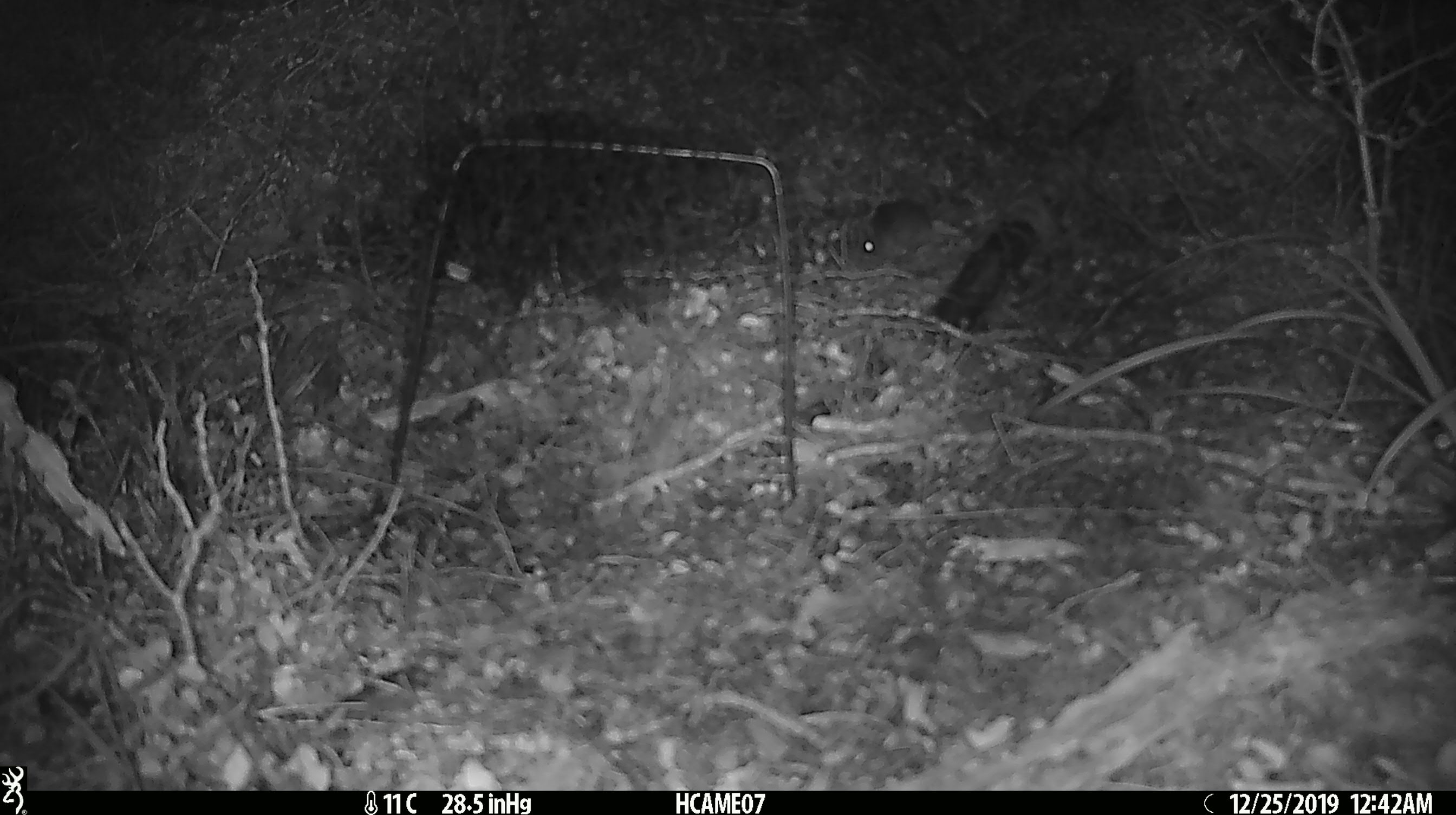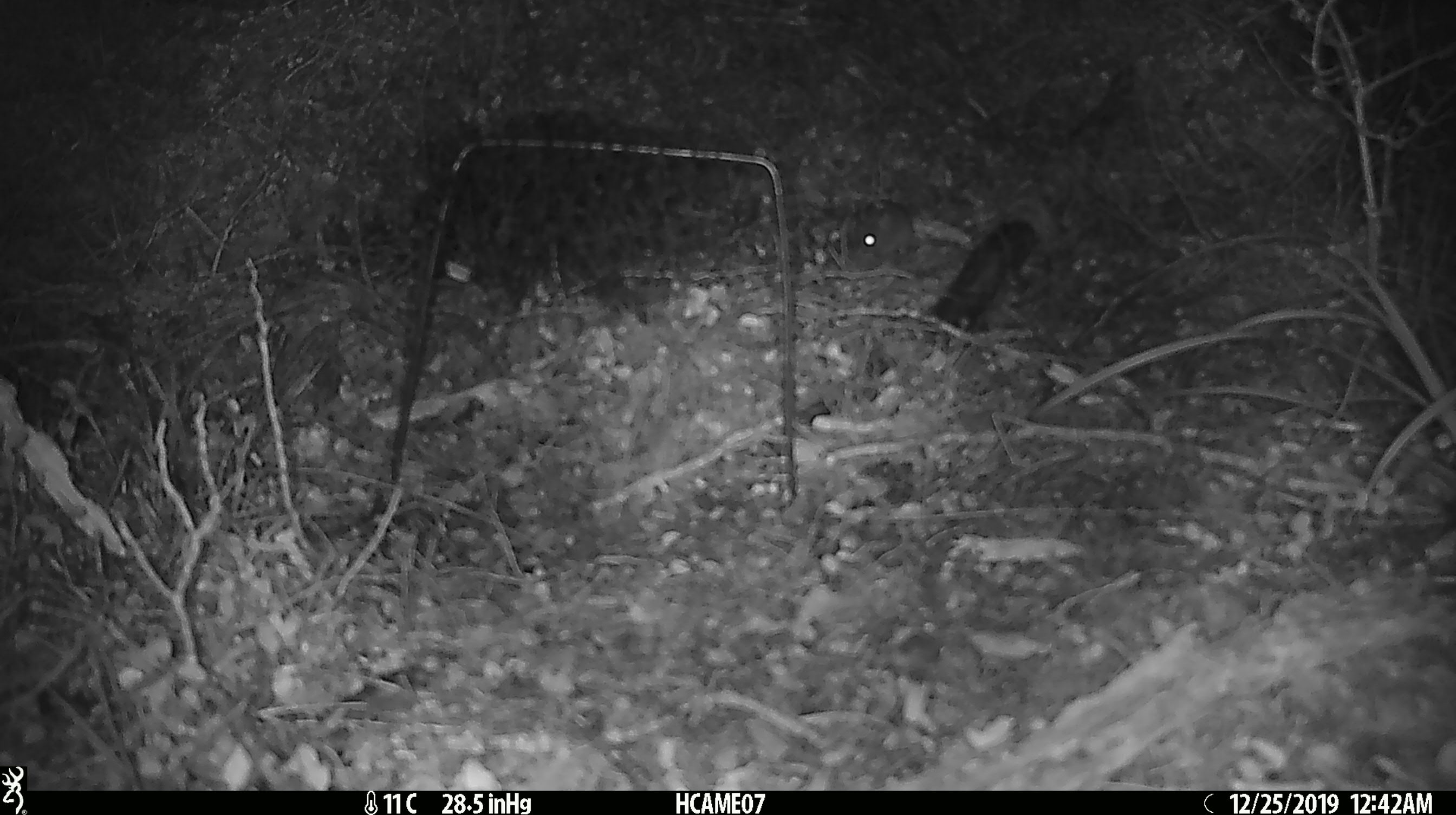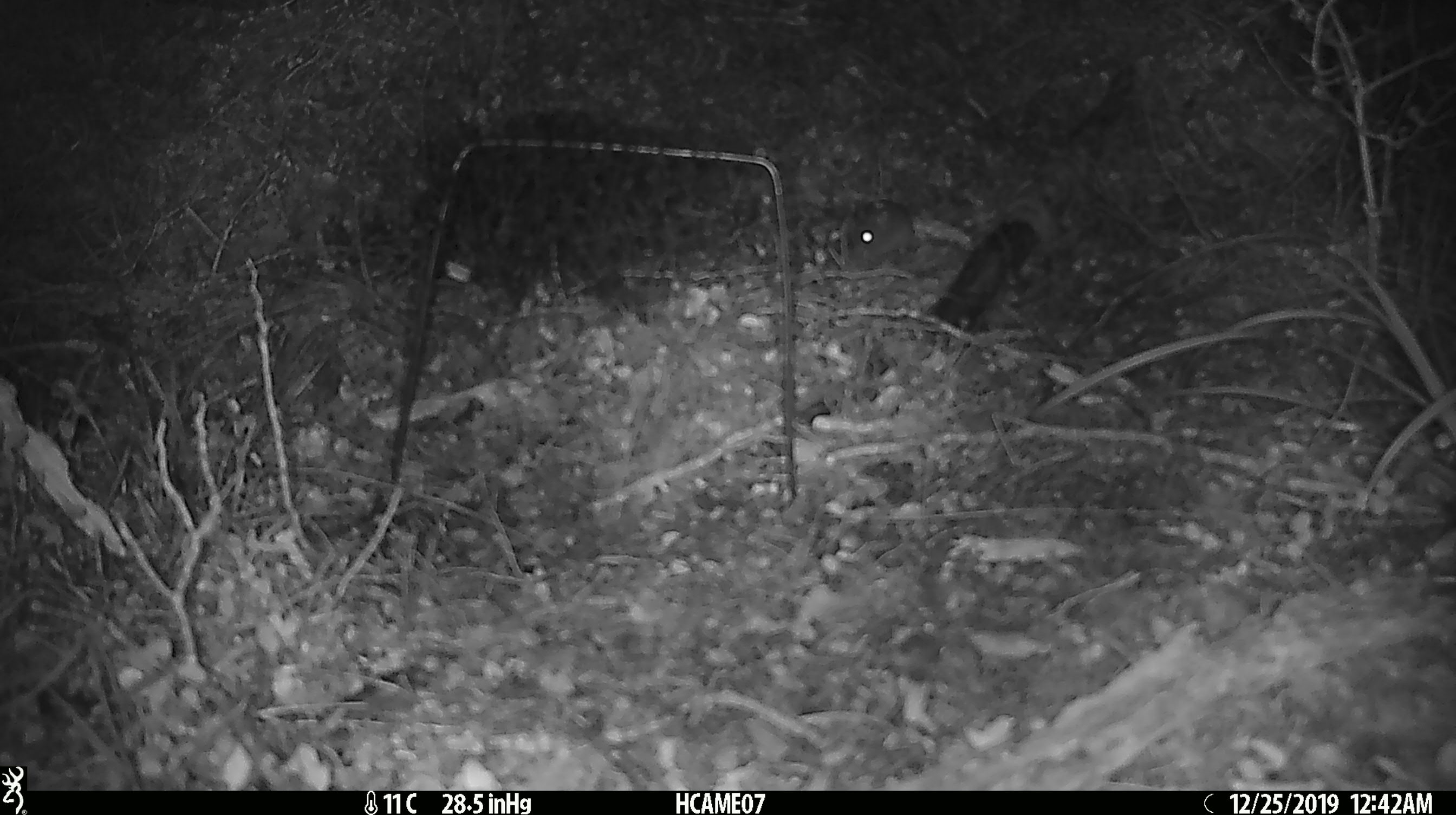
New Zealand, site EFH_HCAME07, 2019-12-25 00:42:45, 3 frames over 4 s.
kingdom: Animalia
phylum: Chordata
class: Mammalia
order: Rodentia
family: Muridae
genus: Mus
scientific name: Mus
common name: mouse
Mouse (Mus).